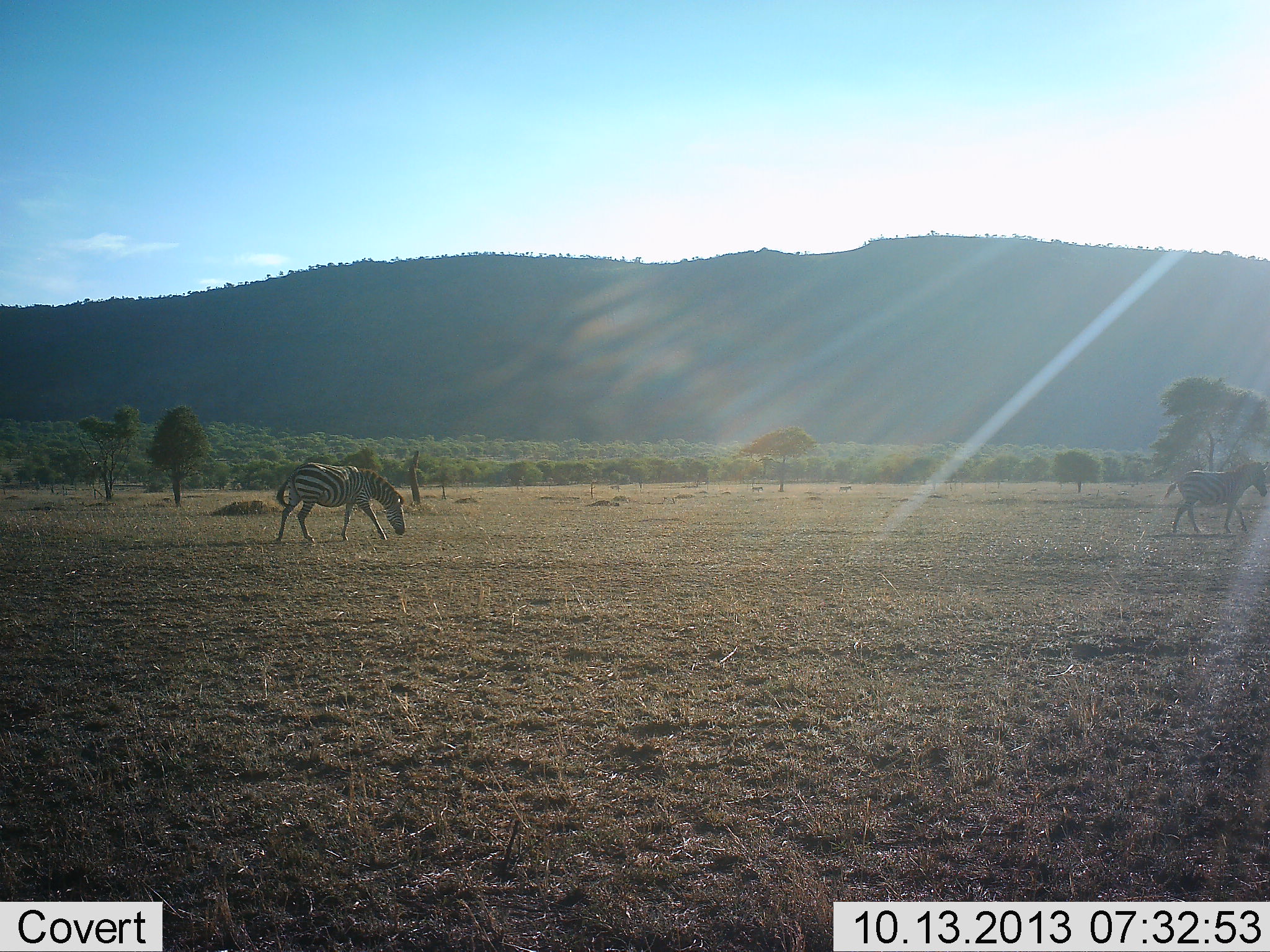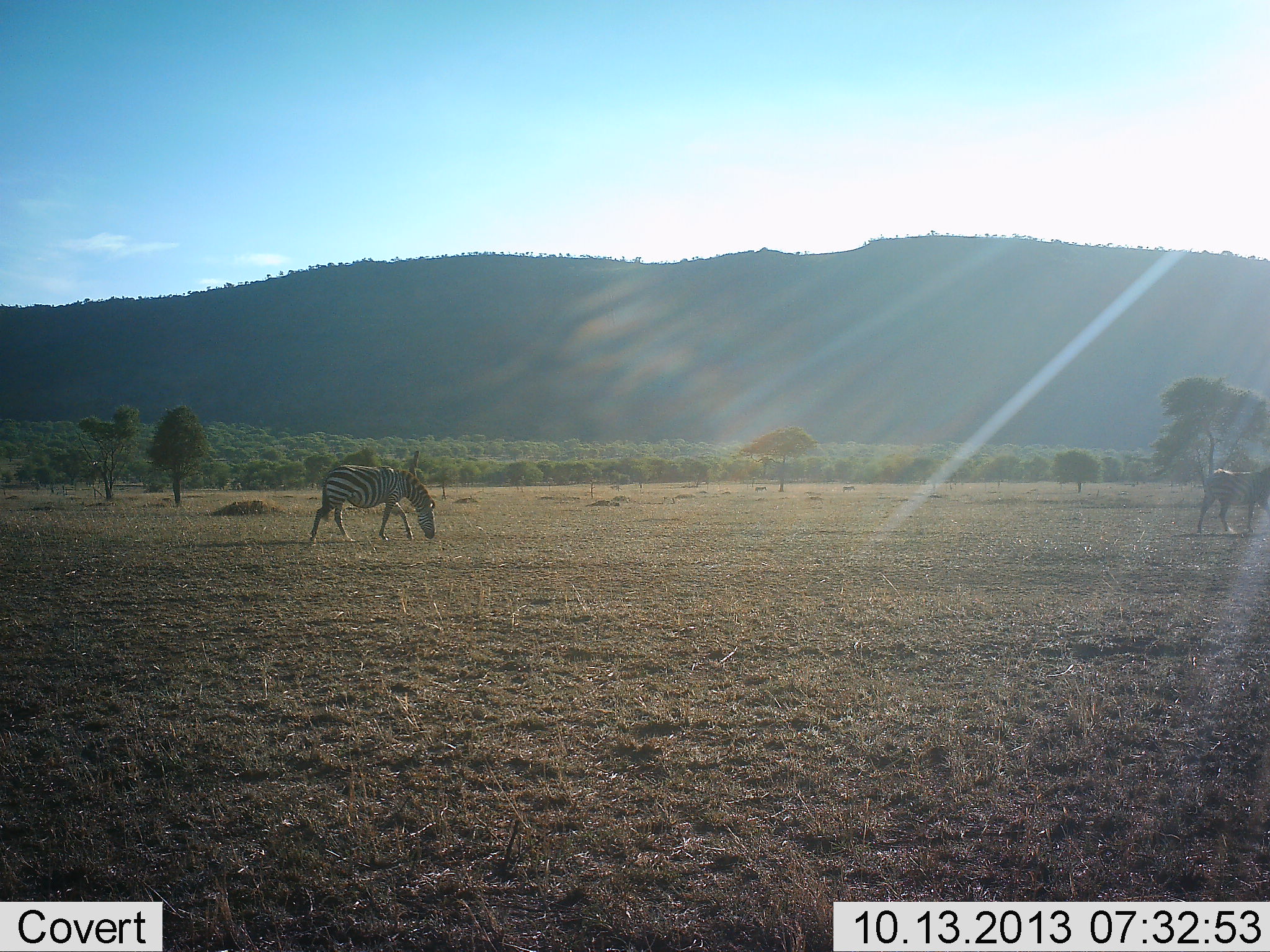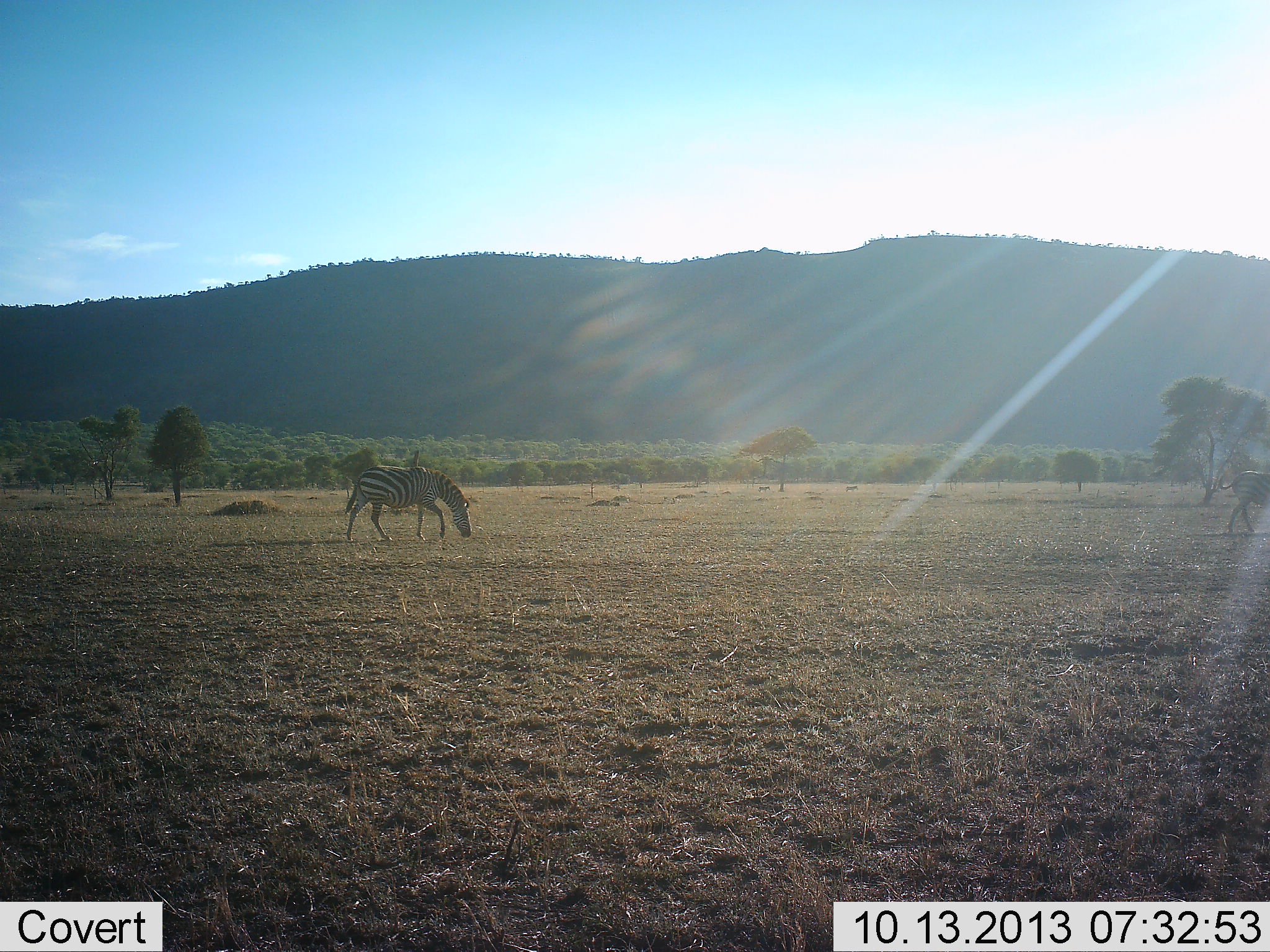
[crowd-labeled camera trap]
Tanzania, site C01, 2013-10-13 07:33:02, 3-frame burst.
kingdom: Animalia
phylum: Chordata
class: Mammalia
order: Perissodactyla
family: Equidae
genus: Equus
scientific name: Equus quagga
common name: plains zebra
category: zebra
Zebra (plains zebra) (Equus quagga), count 2. Behavior (volunteer vote fractions): standing 17%, resting 0%, moving 74%, interacting 0%. Young present (vote fraction): 0%. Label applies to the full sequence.